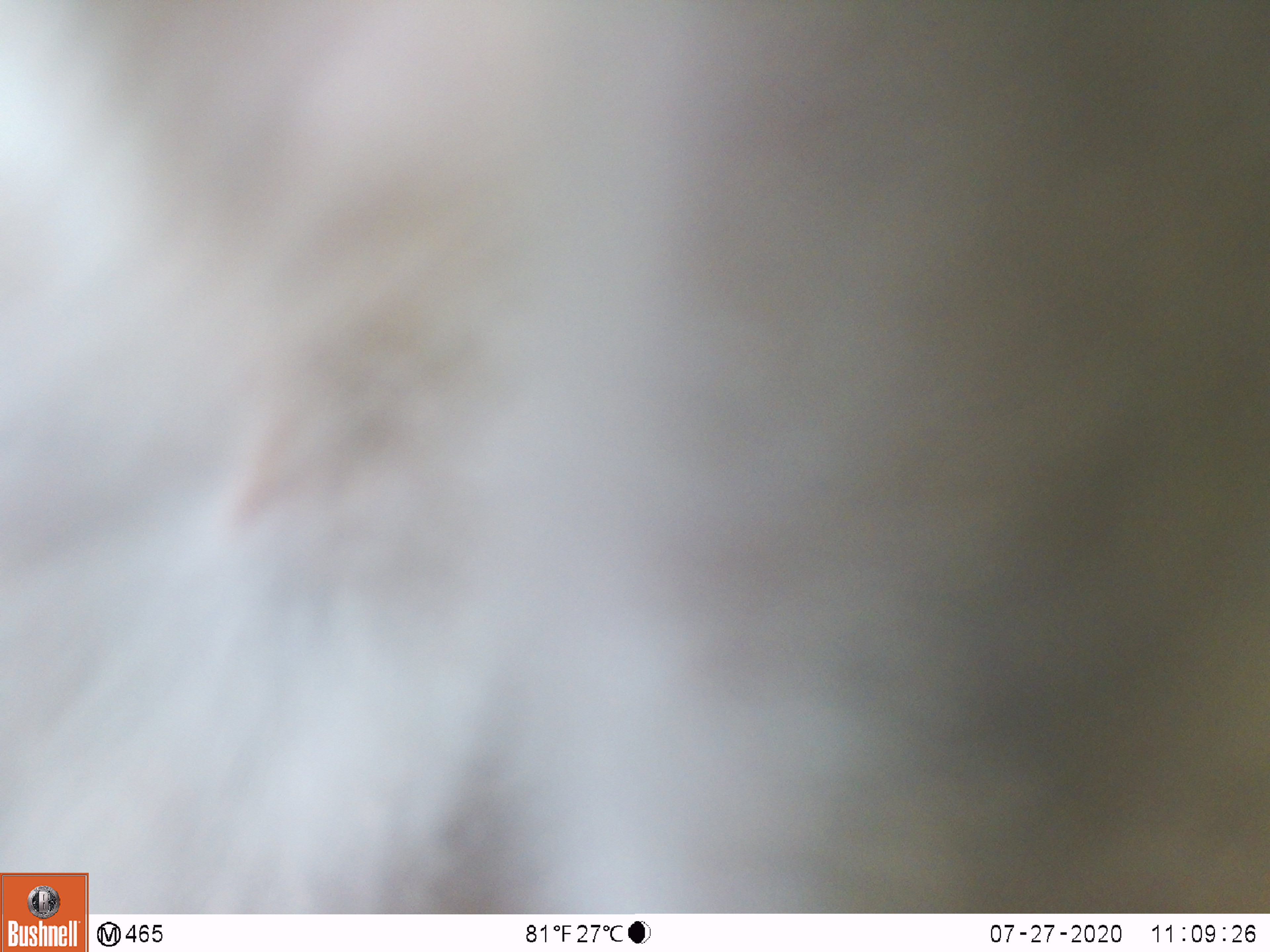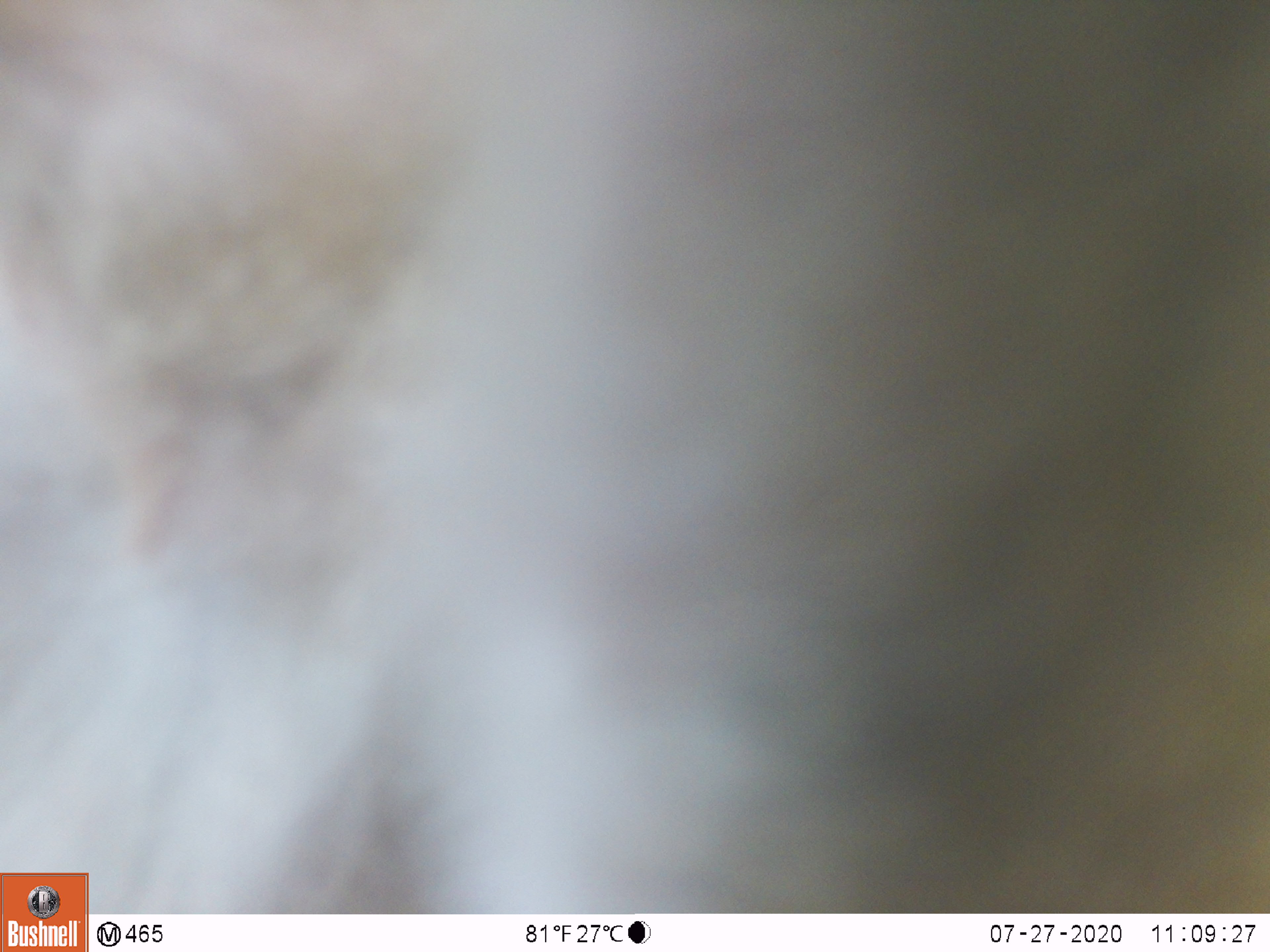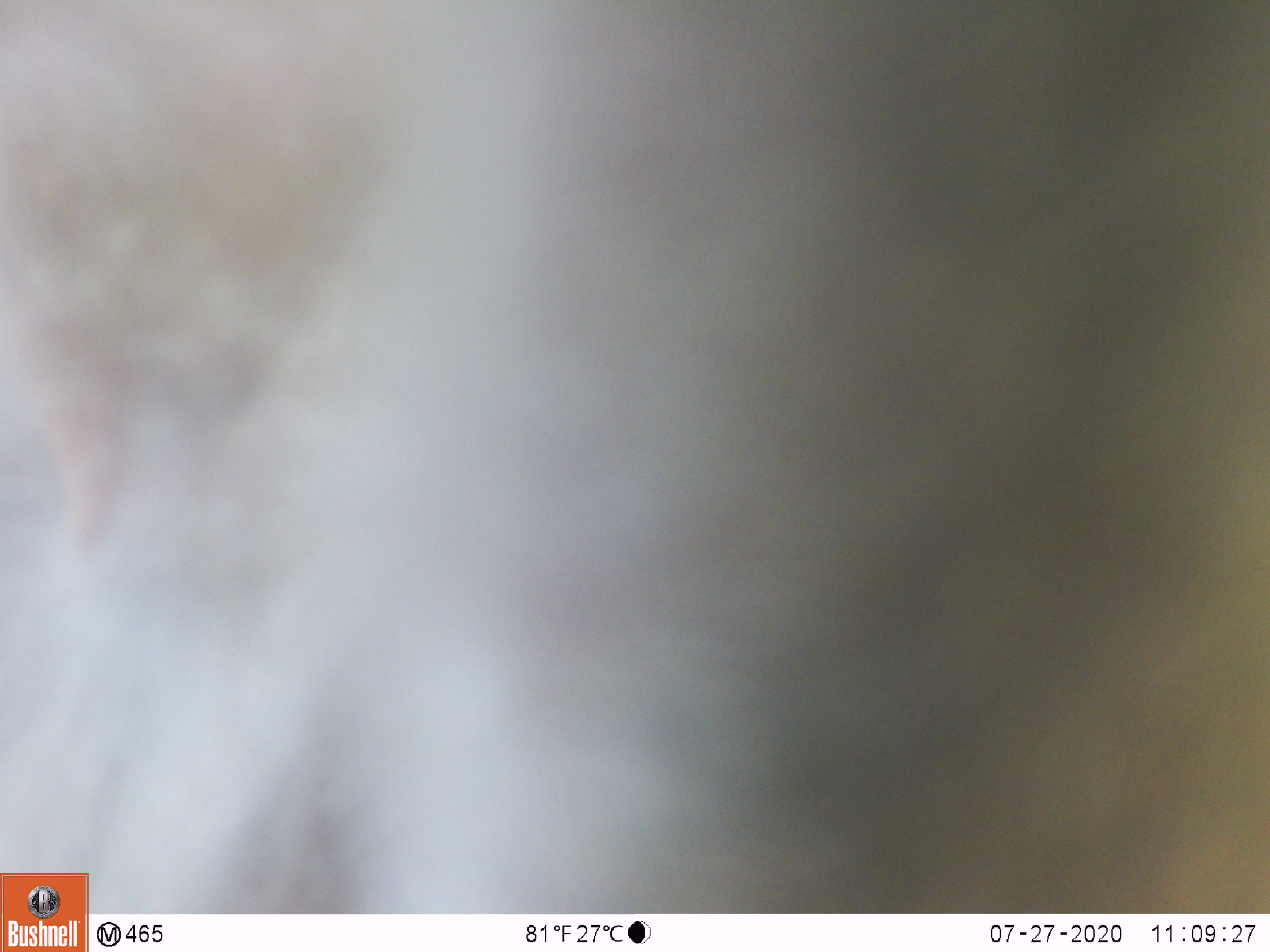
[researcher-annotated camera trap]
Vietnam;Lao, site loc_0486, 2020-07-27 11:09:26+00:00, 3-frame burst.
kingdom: Animalia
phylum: Chordata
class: Mammalia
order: Primates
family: Cercopithecidae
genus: Macaca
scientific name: Macaca nemestrina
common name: pig-tailed macaque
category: pig tailed macaque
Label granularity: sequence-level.